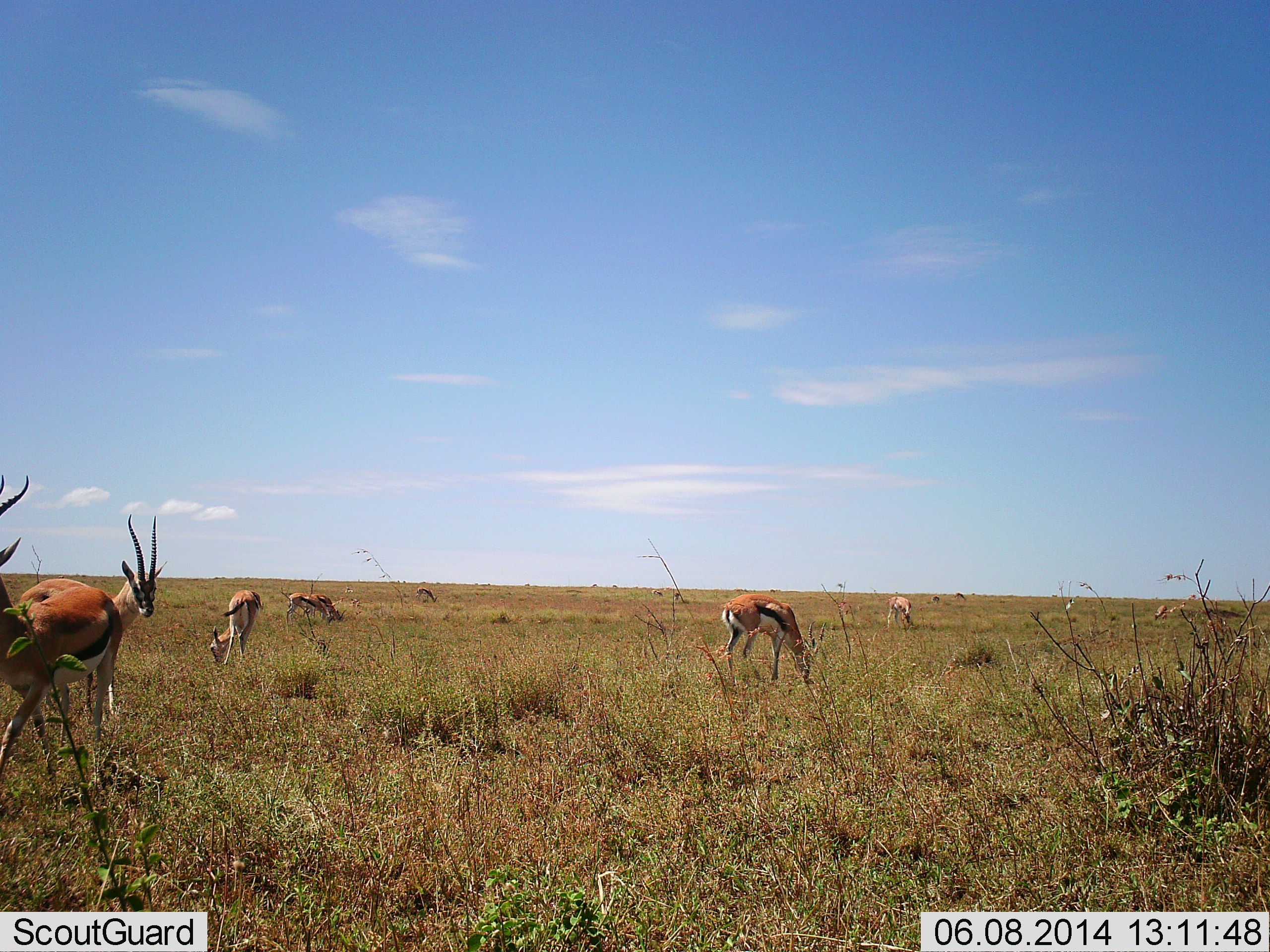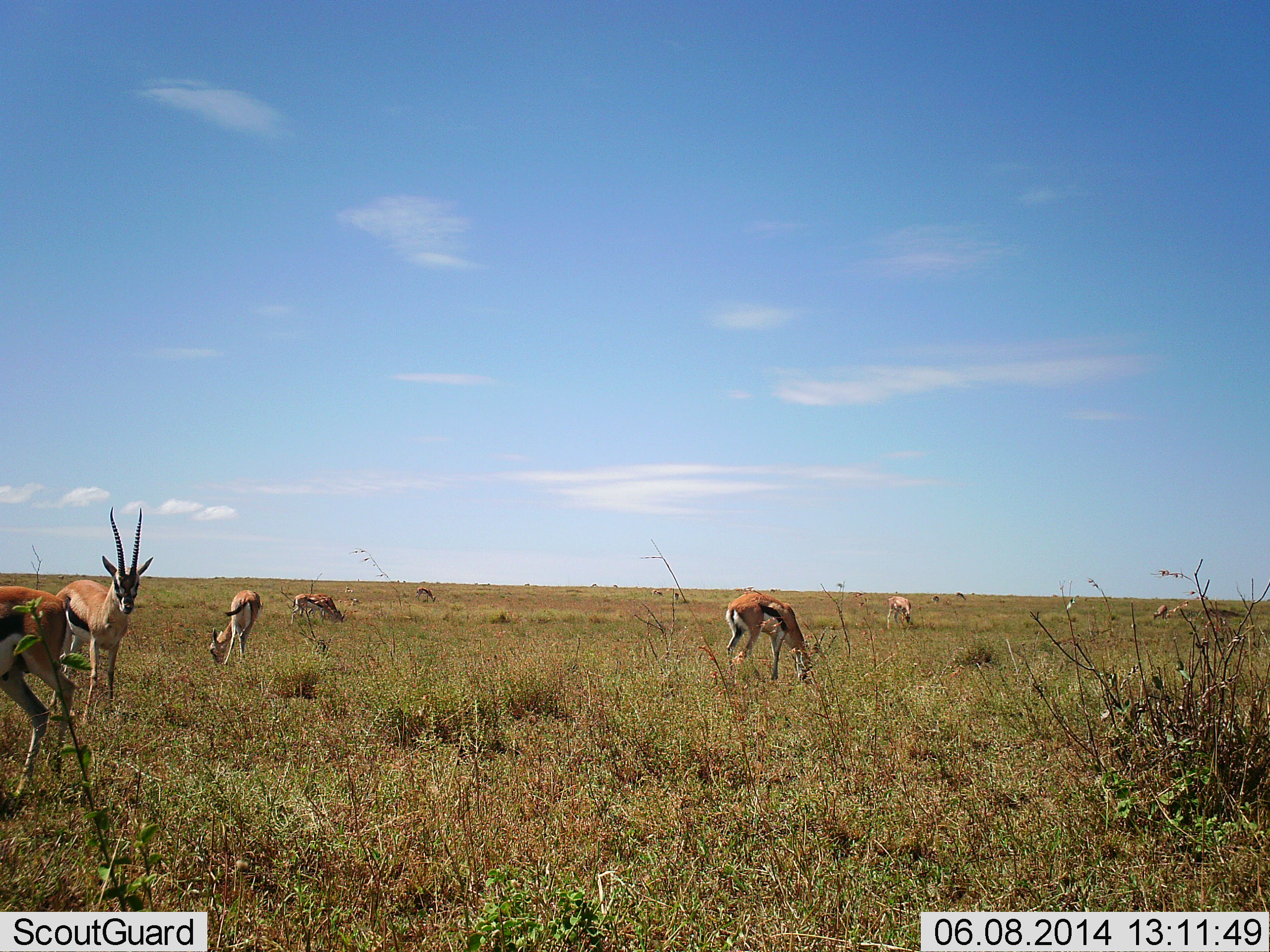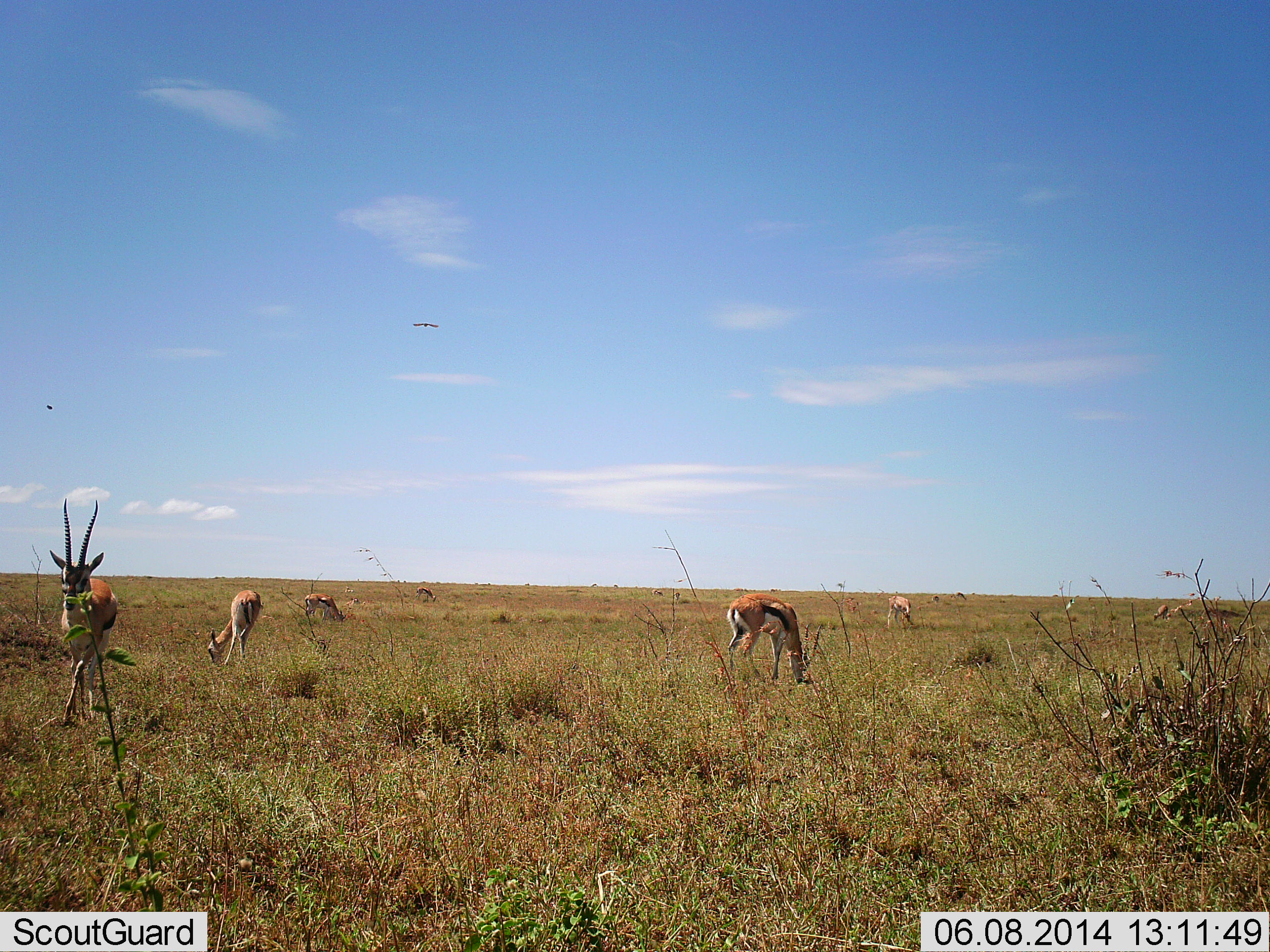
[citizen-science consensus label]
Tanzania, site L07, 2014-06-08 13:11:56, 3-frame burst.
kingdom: Animalia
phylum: Chordata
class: Mammalia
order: Artiodactyla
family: Bovidae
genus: Eudorcas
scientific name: Eudorcas thomsonii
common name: thomson's gazelle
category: gazellethomsons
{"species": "gazellethomsons (thomson's gazelle) (Eudorcas thomsonii)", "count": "8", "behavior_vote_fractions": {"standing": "56%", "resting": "6%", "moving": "49%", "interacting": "6%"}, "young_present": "0%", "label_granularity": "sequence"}